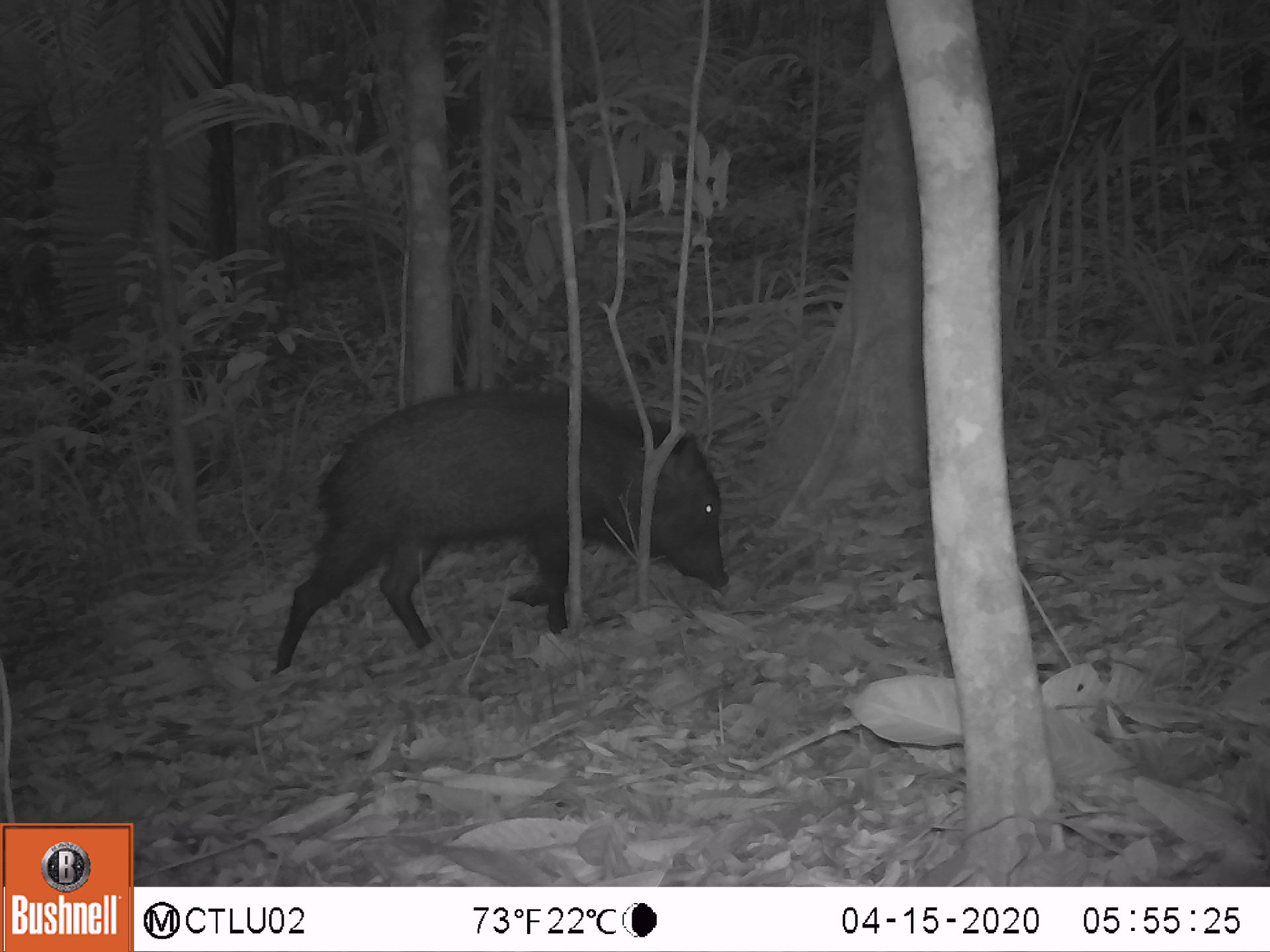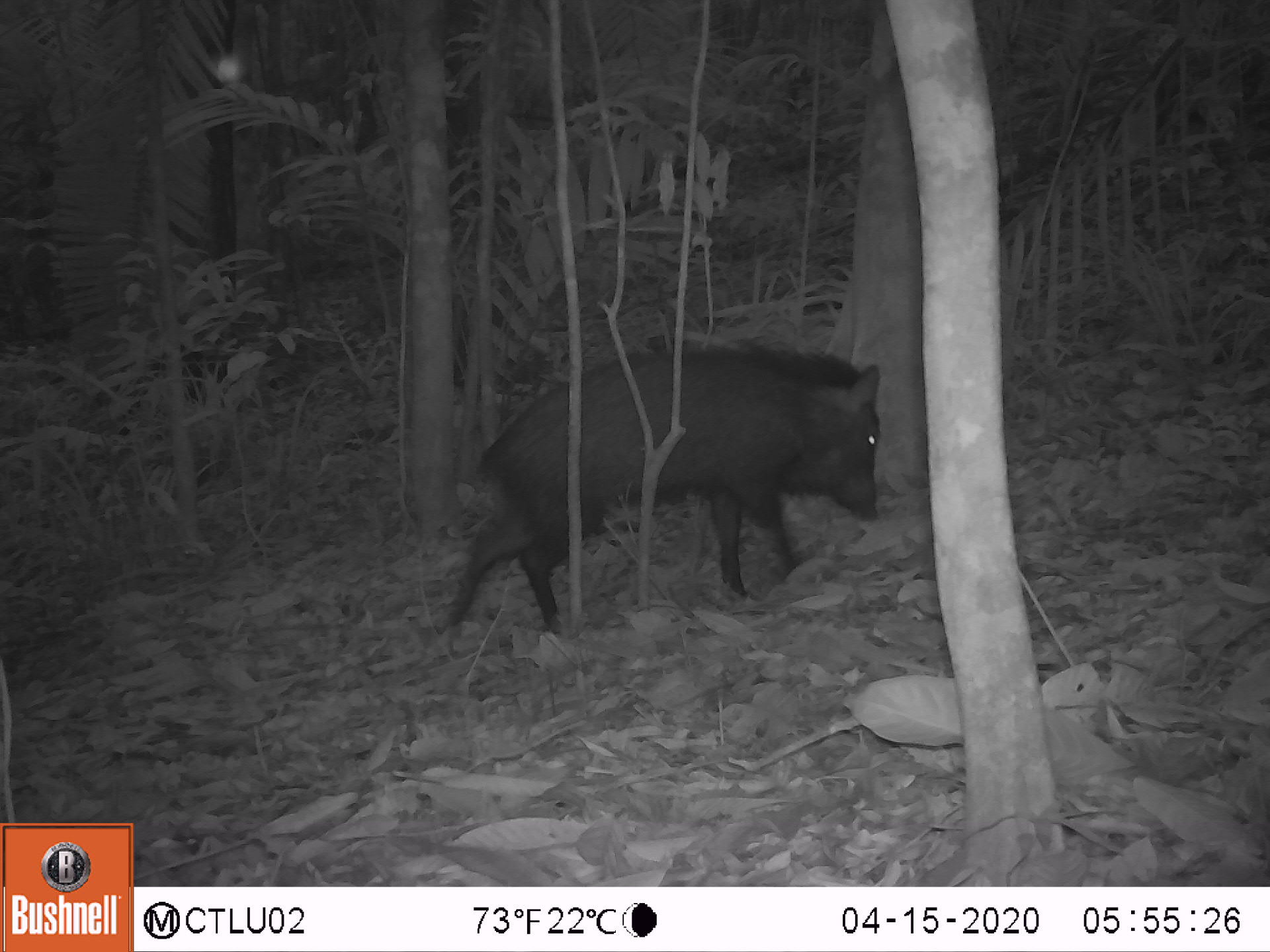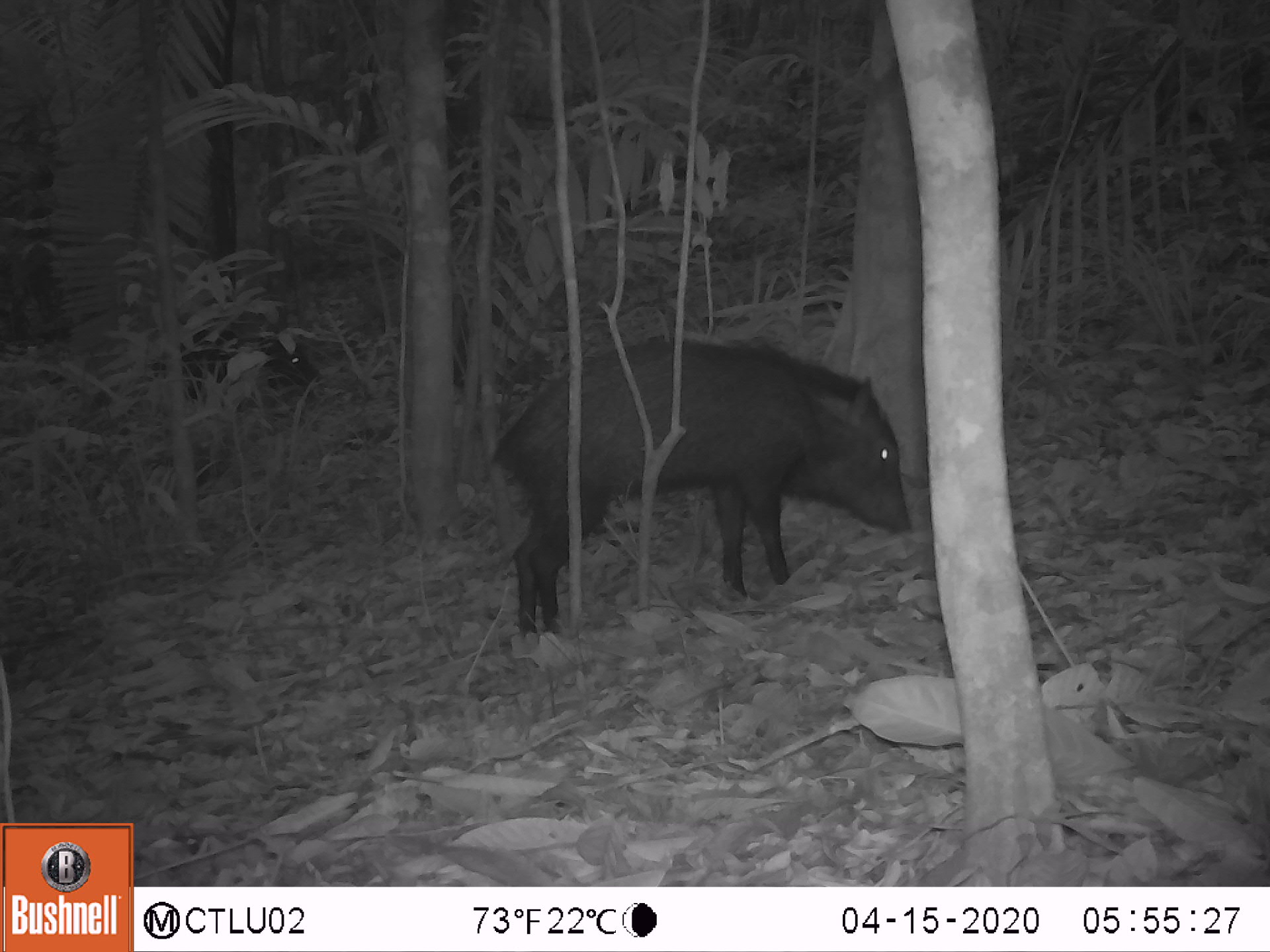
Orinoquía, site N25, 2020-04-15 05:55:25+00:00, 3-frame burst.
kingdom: Animalia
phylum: Chordata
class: Mammalia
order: Artiodactyla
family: Tayassuidae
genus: Pecari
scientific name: Pecari tajacu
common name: collared peccary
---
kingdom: Animalia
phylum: Chordata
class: Mammalia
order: Artiodactyla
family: Tayassuidae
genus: Tayassu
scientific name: Tayassu pecari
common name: white-lipped peccary